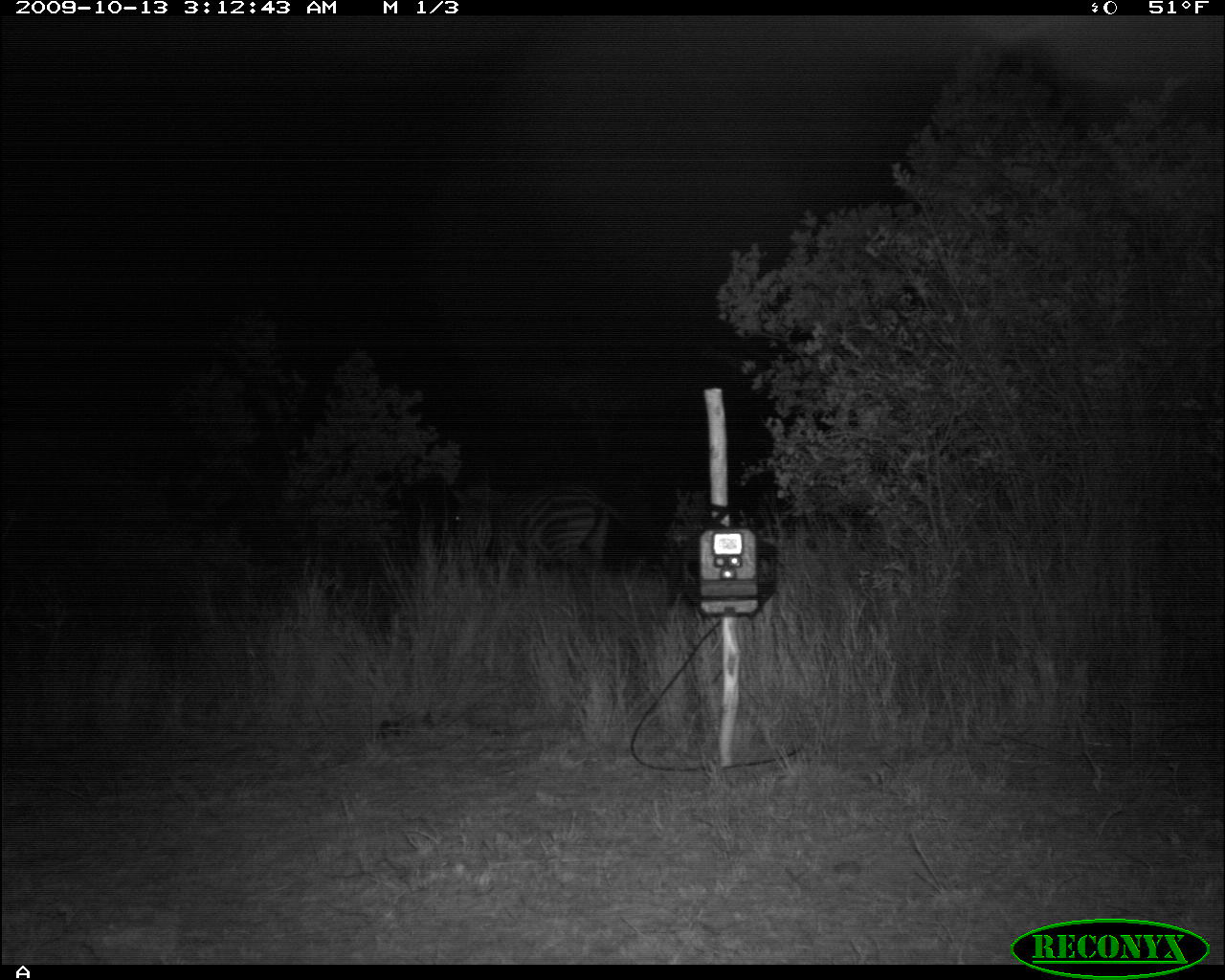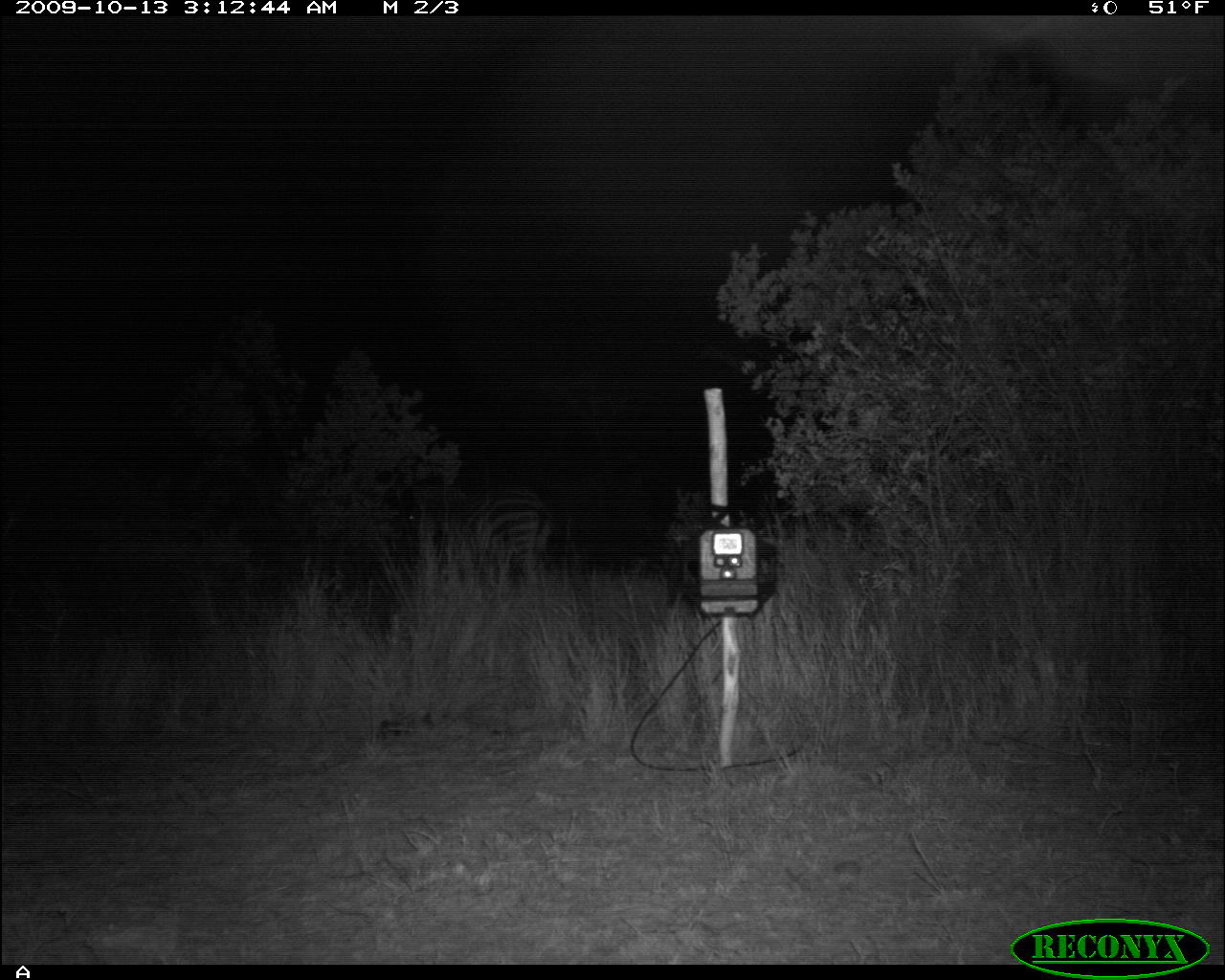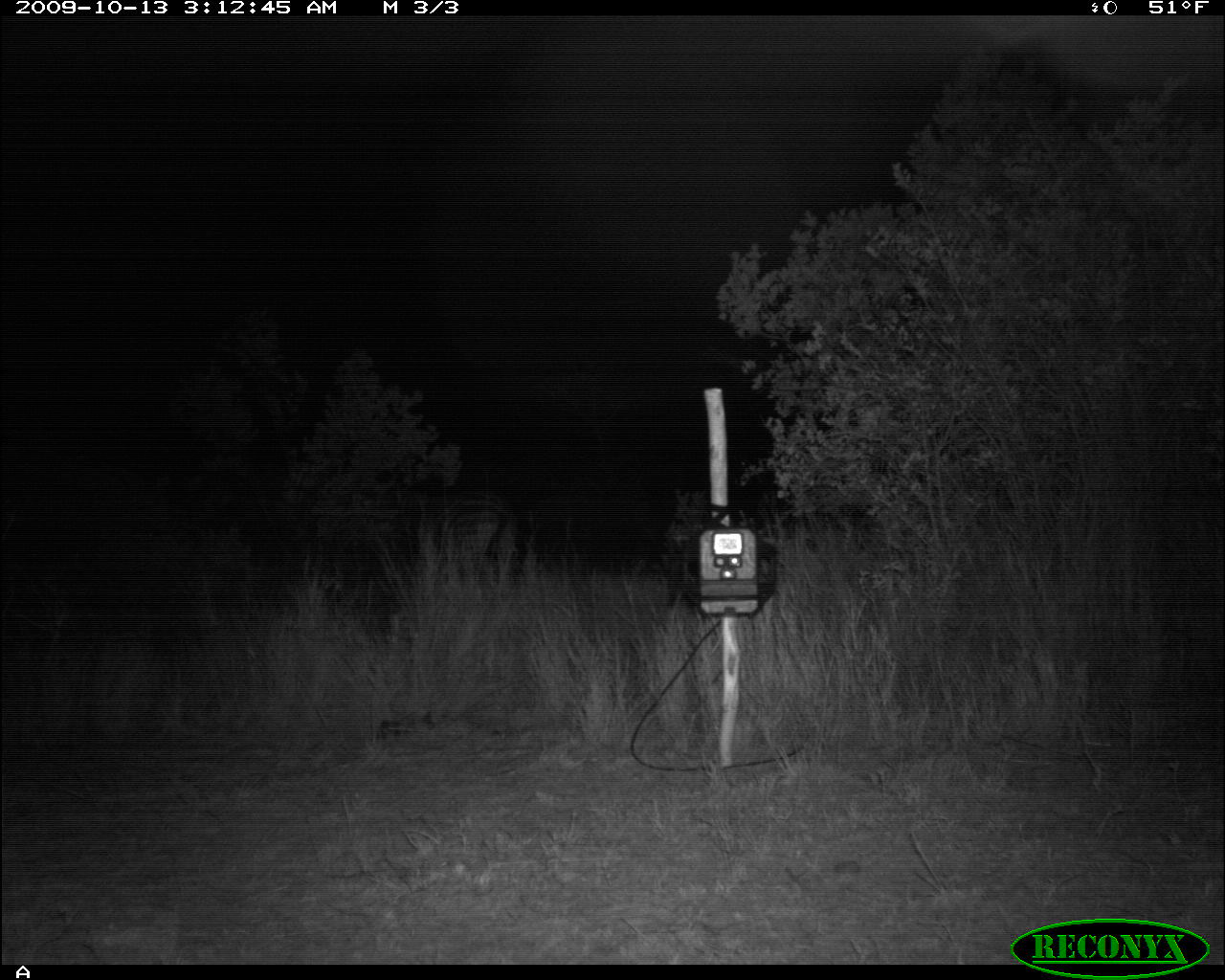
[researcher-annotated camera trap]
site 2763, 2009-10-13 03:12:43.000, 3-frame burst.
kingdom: Animalia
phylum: Chordata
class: Mammalia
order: Perissodactyla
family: Equidae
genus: Equus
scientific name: Equus quagga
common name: plains zebra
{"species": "Equus quagga (plains zebra)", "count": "1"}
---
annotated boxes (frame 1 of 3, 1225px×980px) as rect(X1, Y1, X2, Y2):
equus quagga: rect(453, 485, 611, 566)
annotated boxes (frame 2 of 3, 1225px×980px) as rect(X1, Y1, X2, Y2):
equus quagga: rect(403, 484, 552, 565)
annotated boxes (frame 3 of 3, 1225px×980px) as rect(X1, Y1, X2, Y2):
equus quagga: rect(412, 487, 513, 559)